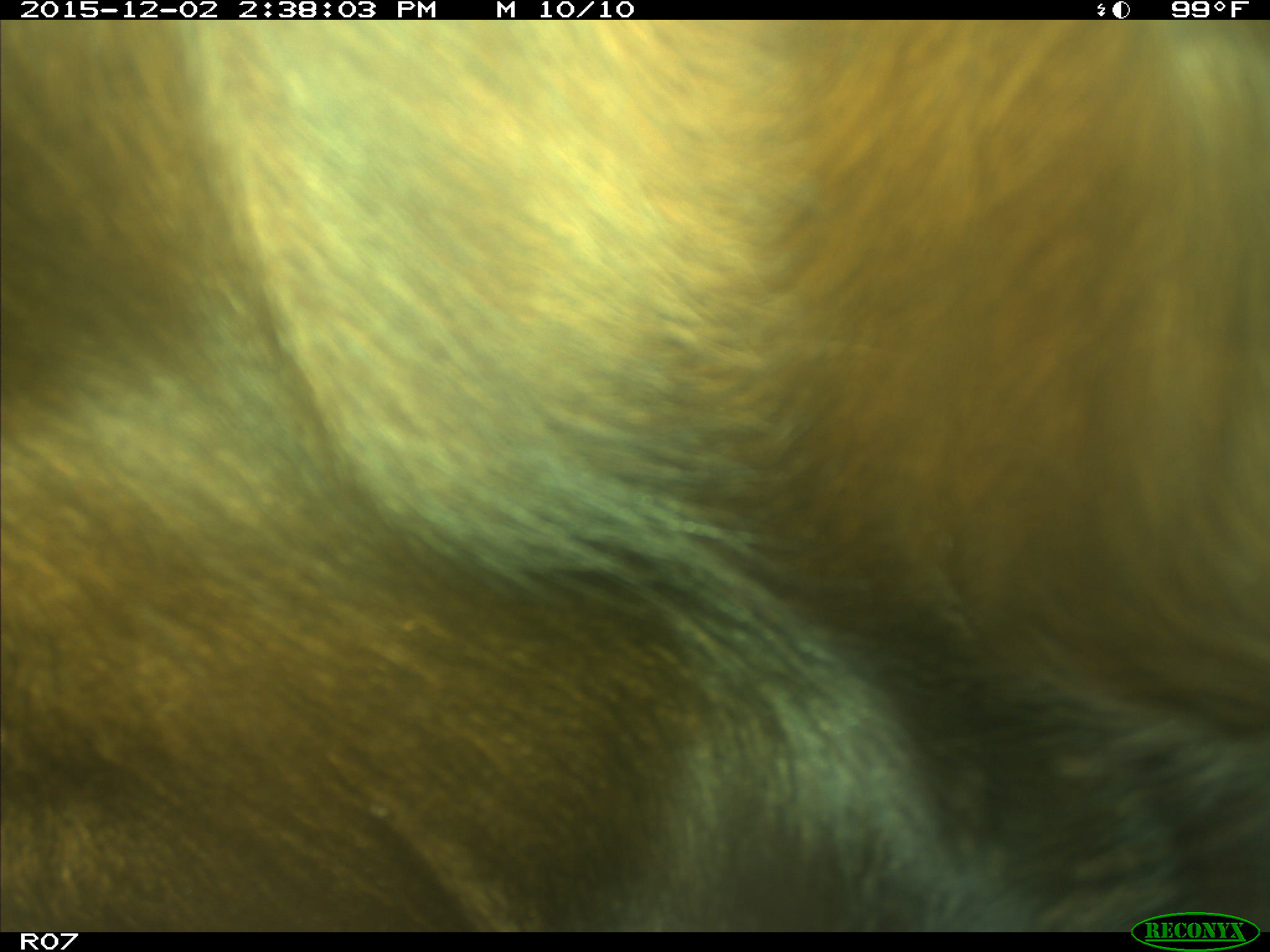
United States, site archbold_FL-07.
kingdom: Animalia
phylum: Chordata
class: Mammalia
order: Artiodactyla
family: Bovidae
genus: Bos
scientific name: Bos taurus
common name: domestic cow